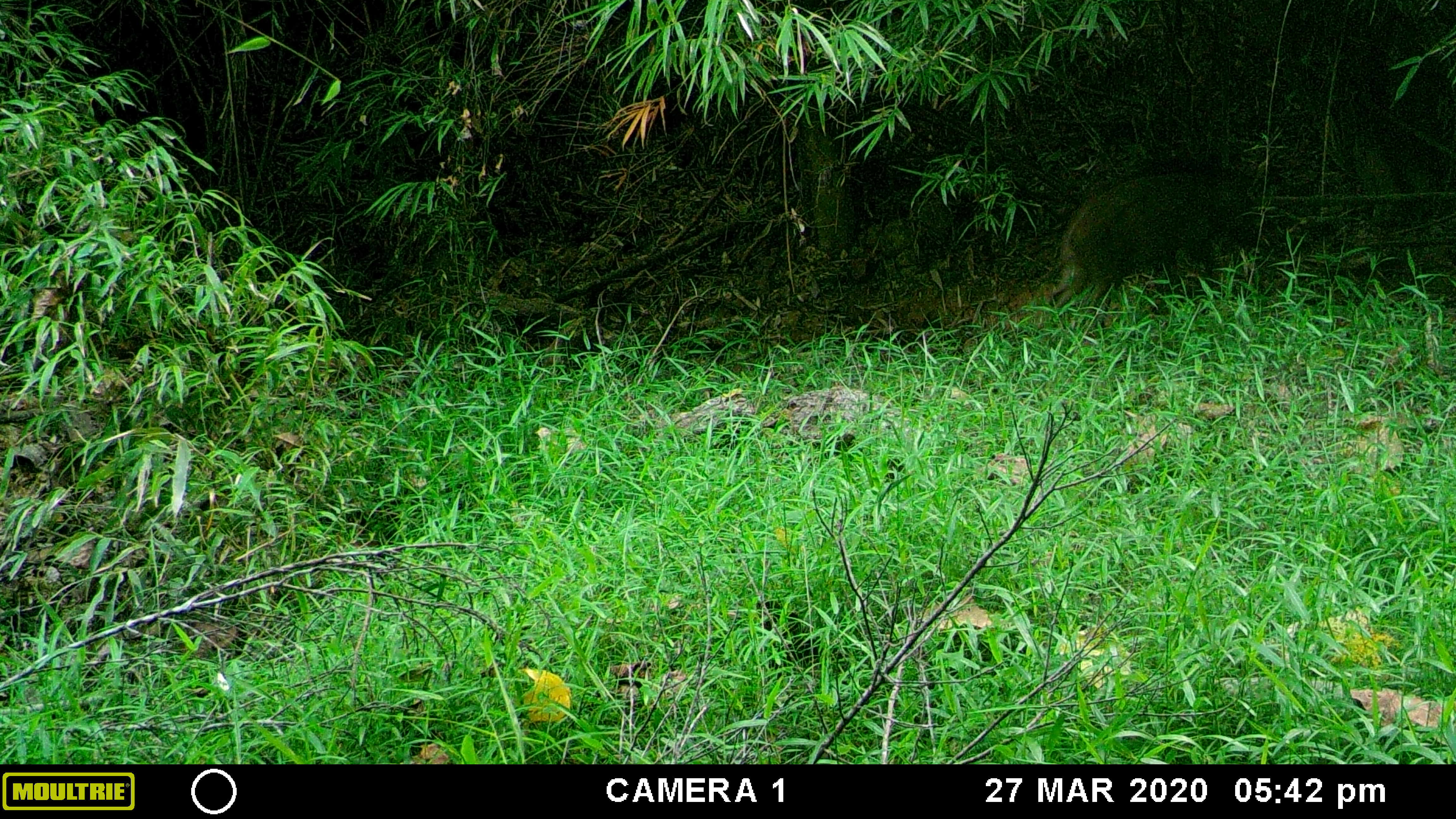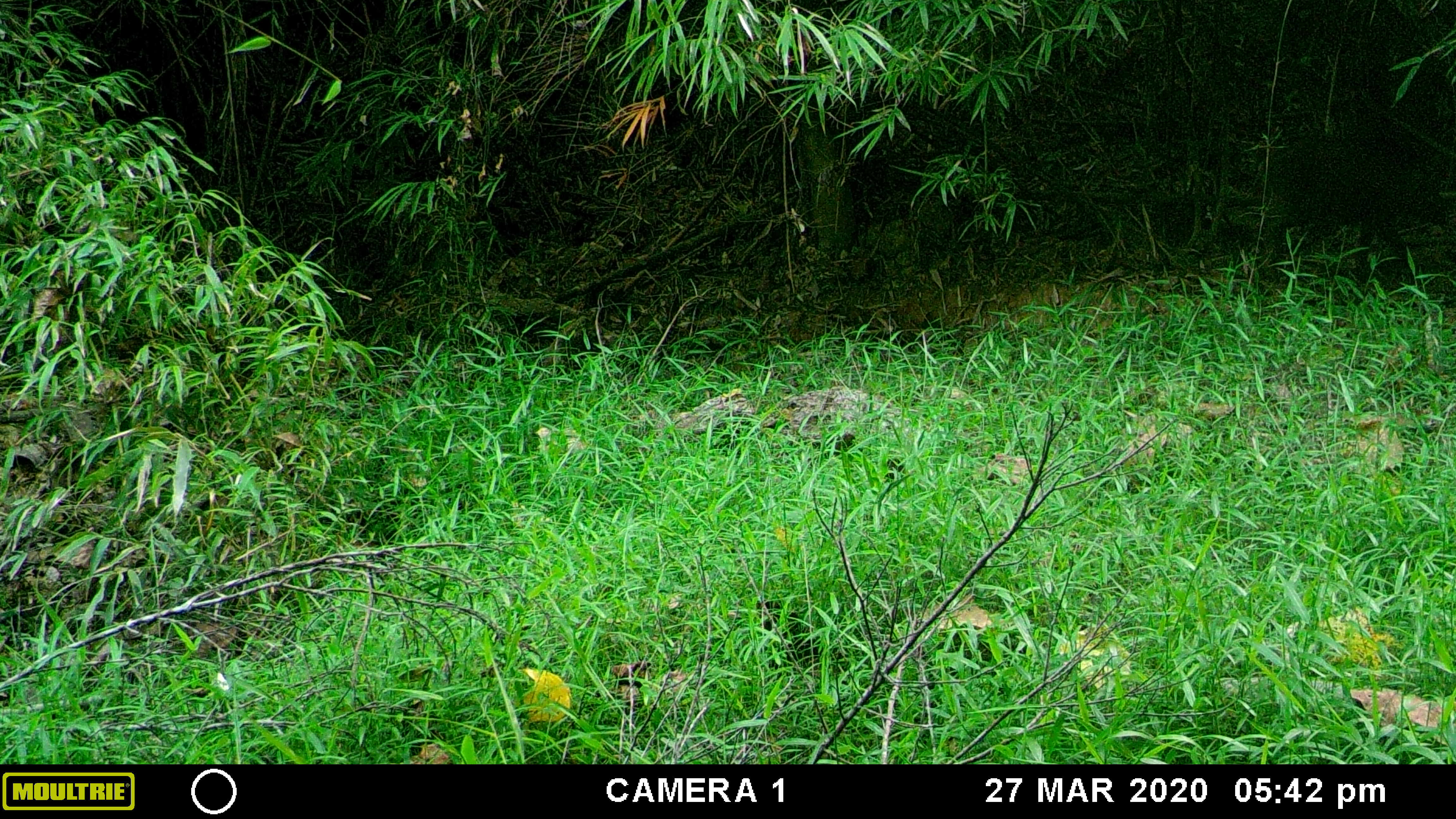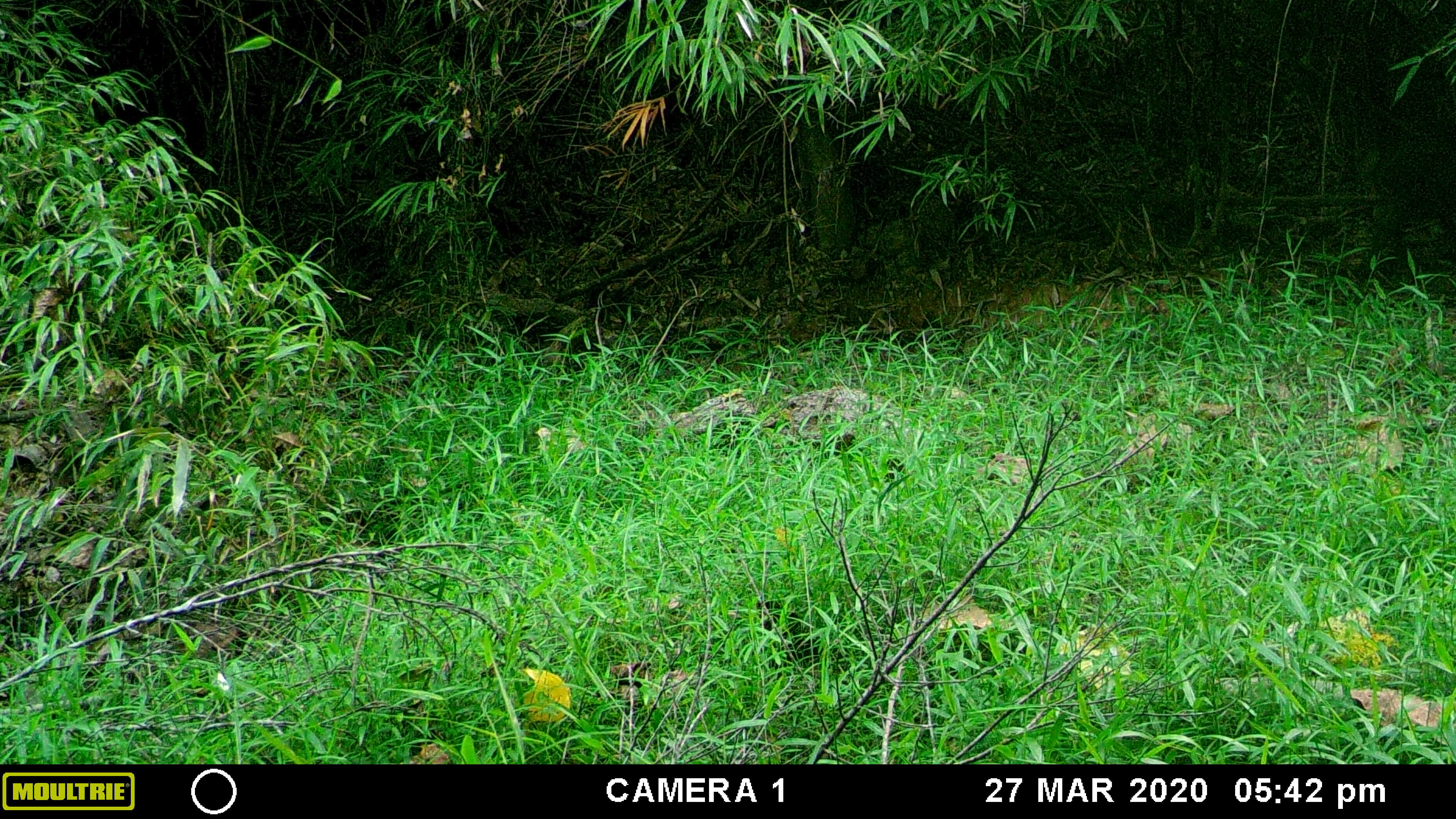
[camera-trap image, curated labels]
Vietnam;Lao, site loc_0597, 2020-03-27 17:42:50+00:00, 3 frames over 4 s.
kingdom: Animalia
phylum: Chordata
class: Mammalia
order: Artiodactyla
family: Suidae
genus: Sus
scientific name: Sus scrofa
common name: eurasian wild pig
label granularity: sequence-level